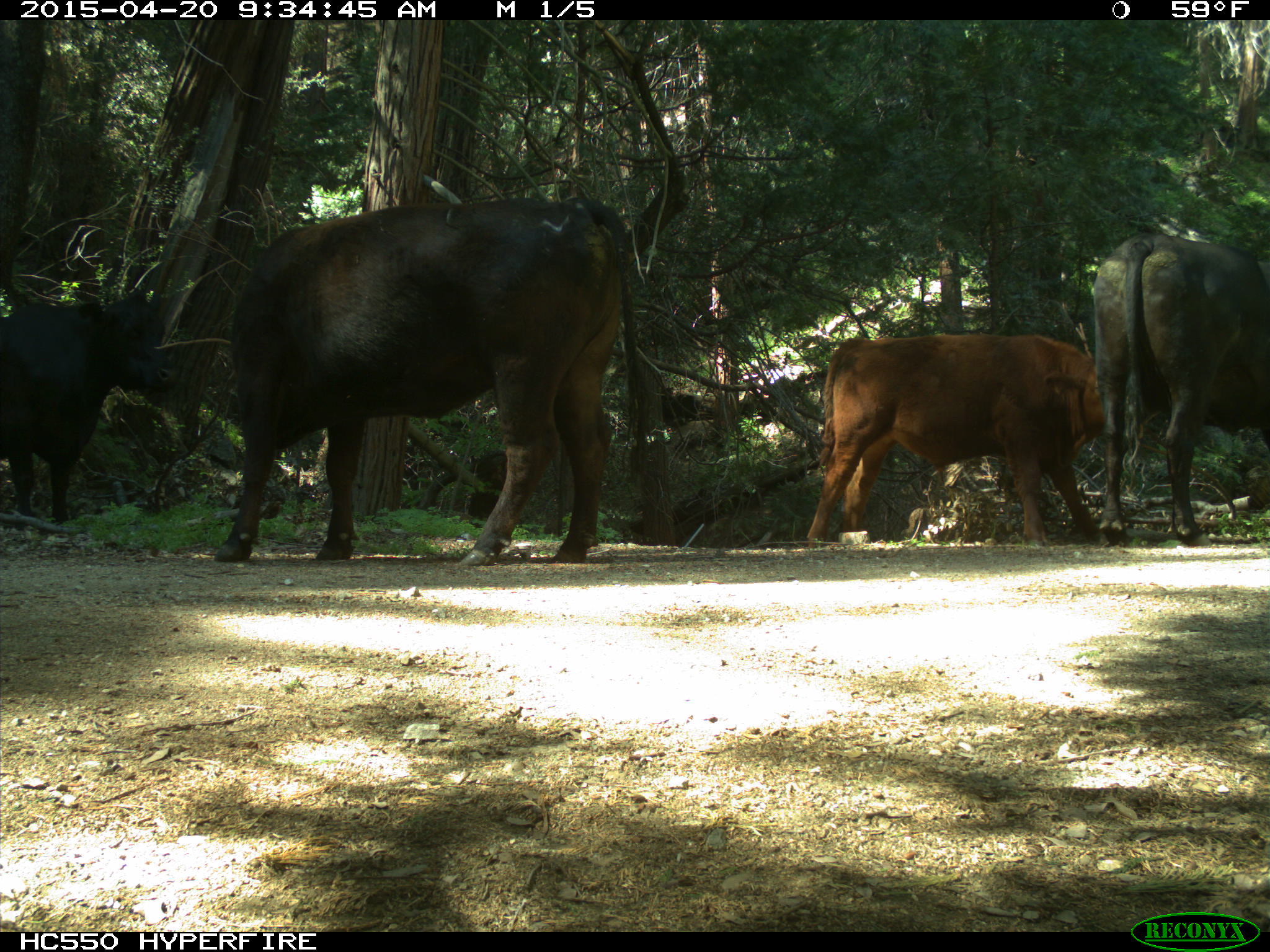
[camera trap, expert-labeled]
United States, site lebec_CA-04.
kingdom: Animalia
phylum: Chordata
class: Mammalia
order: Artiodactyla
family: Bovidae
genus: Bos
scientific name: Bos taurus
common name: domestic cow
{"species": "Bos taurus (domestic cow)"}